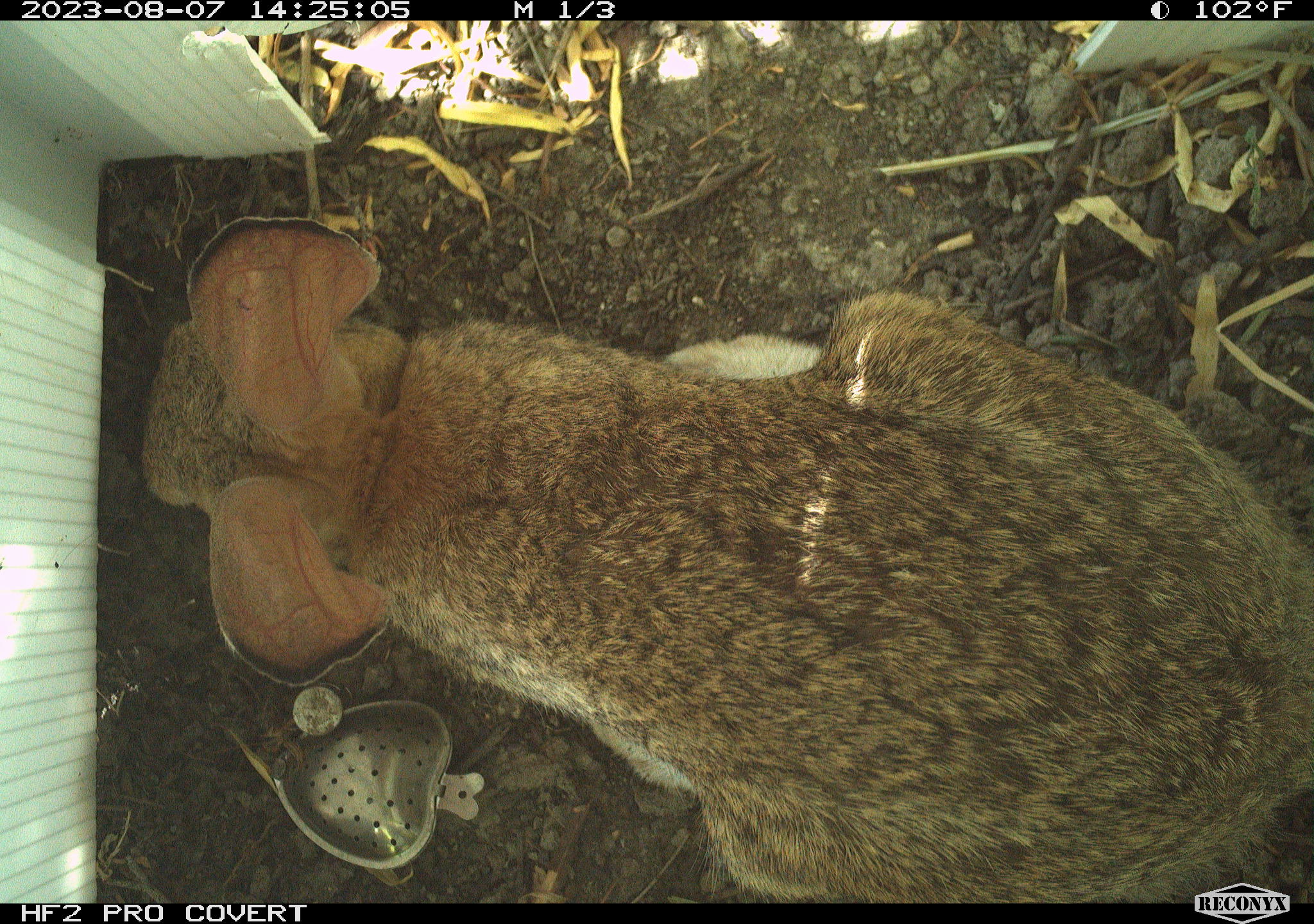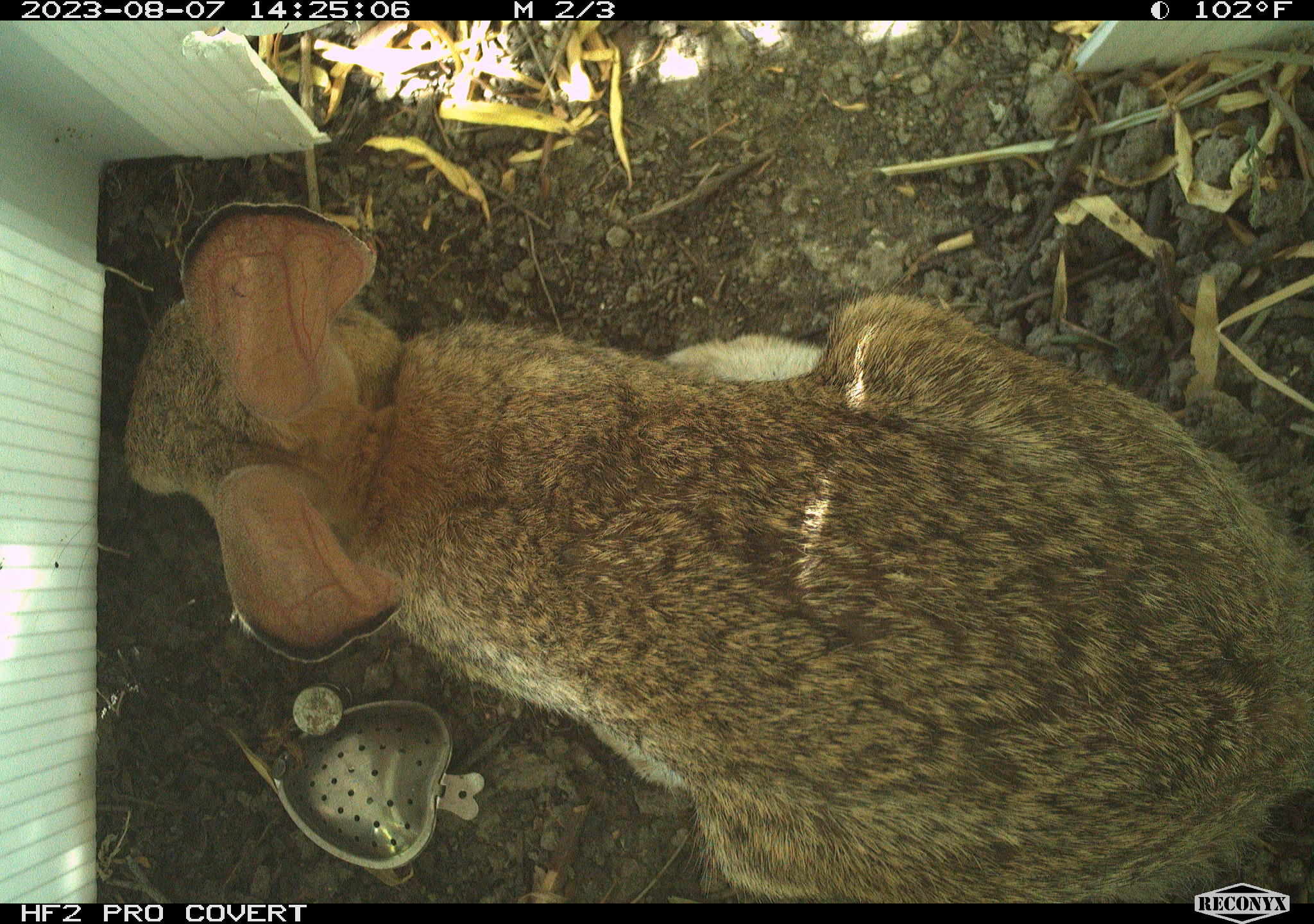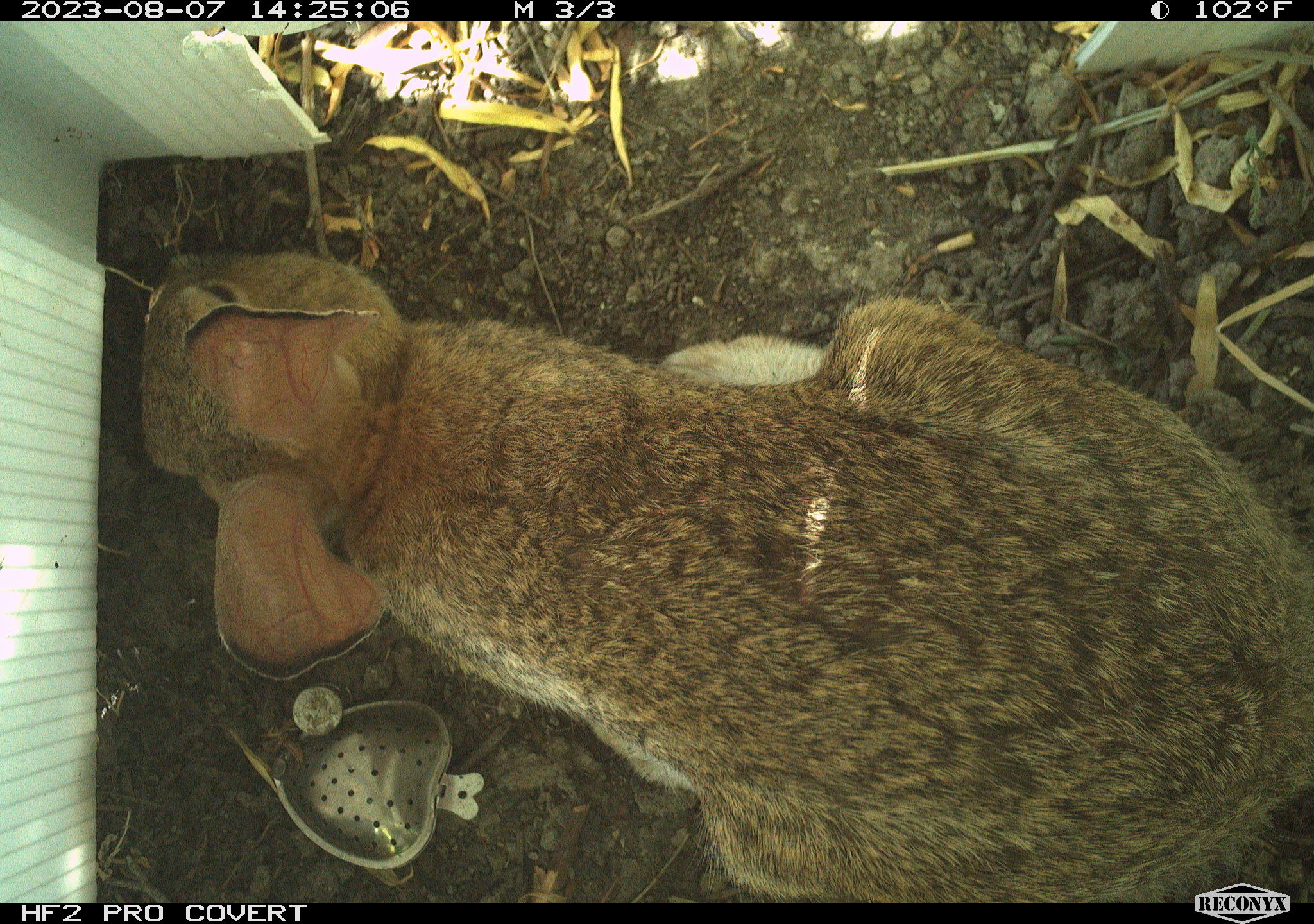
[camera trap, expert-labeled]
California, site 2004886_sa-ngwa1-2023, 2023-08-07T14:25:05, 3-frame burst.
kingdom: Animalia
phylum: Chordata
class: Mammalia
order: Lagomorpha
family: Leporidae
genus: Sylvilagus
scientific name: Sylvilagus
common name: cottontail rabbits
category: sylvilagus species